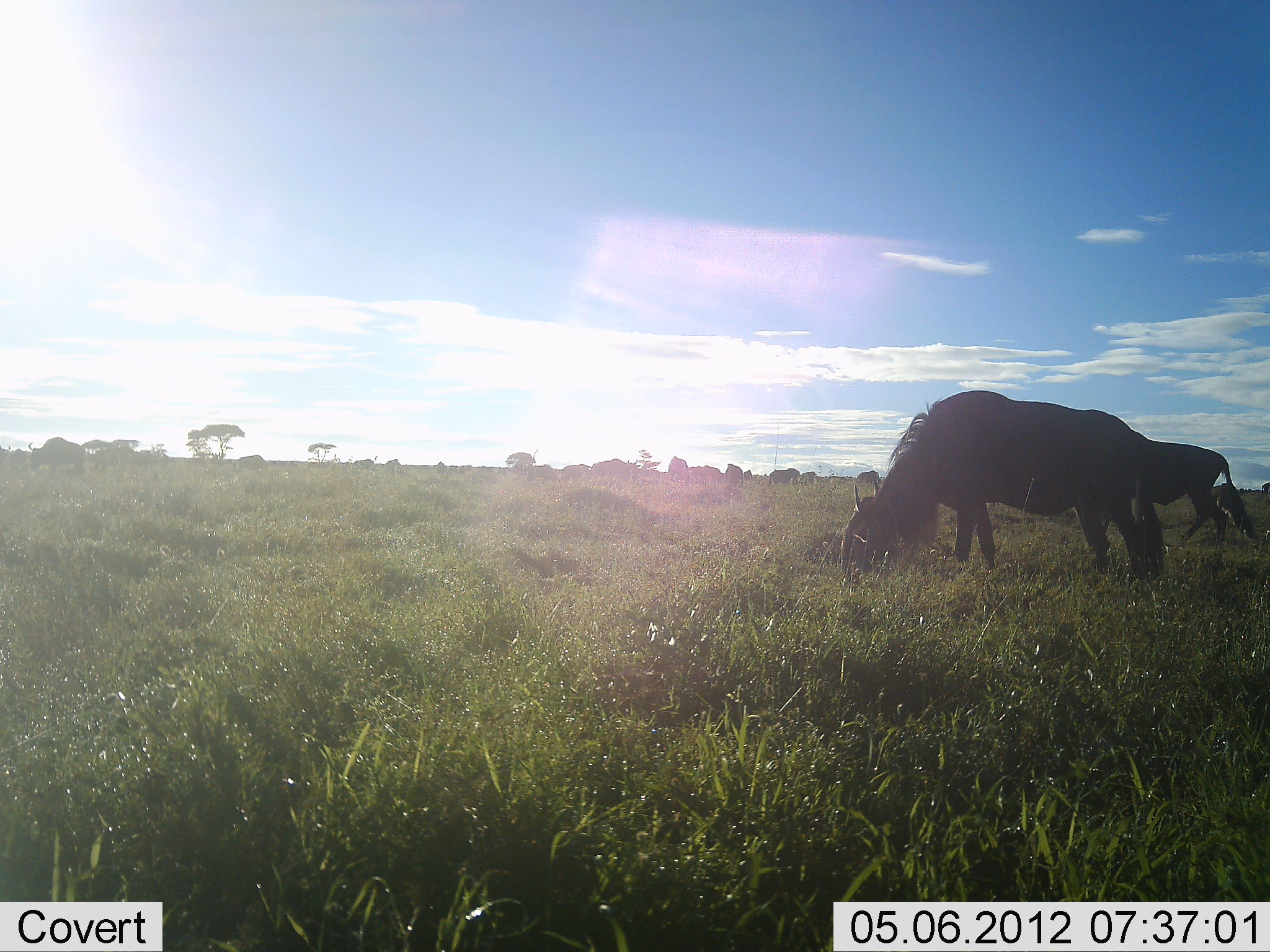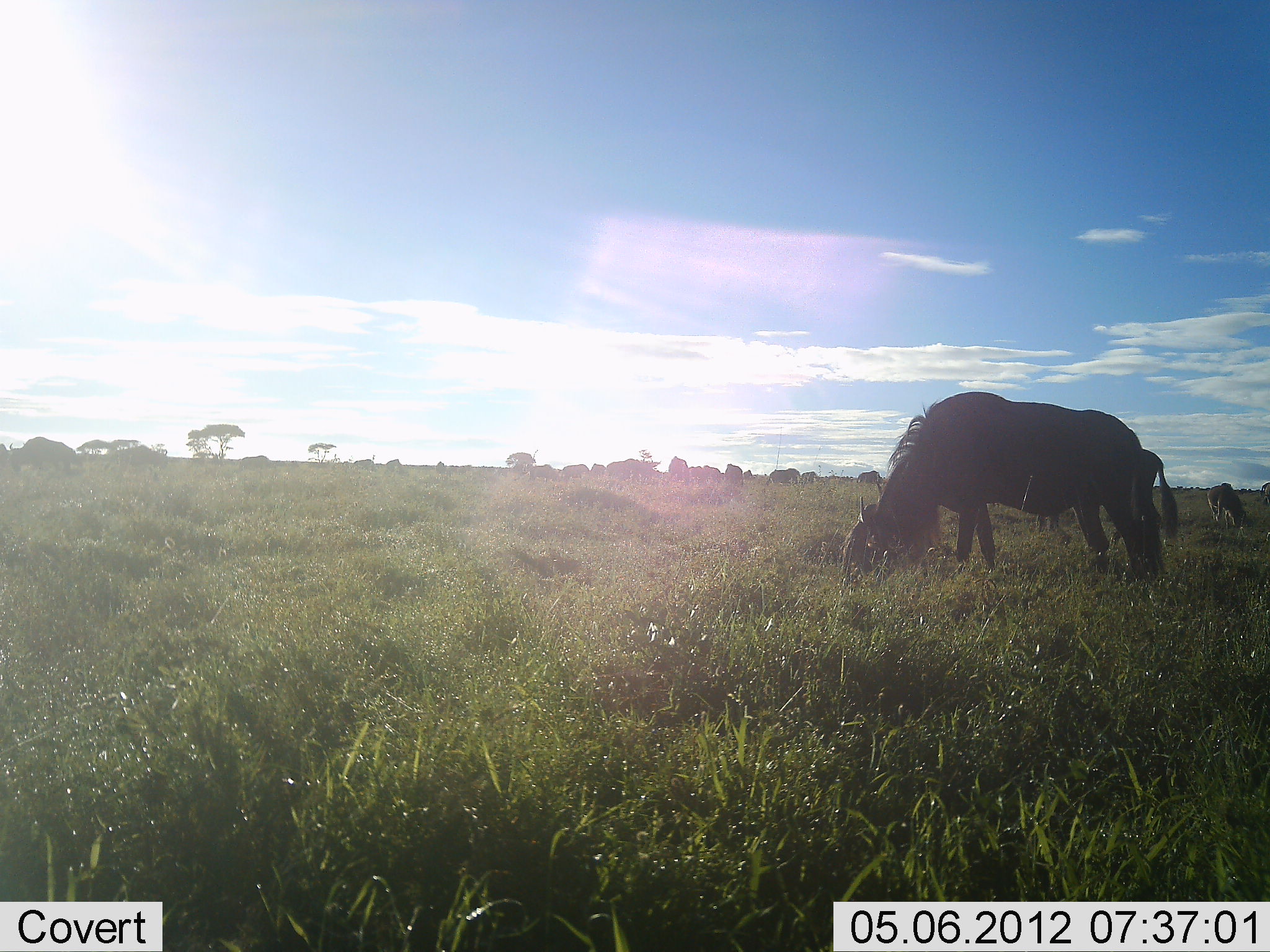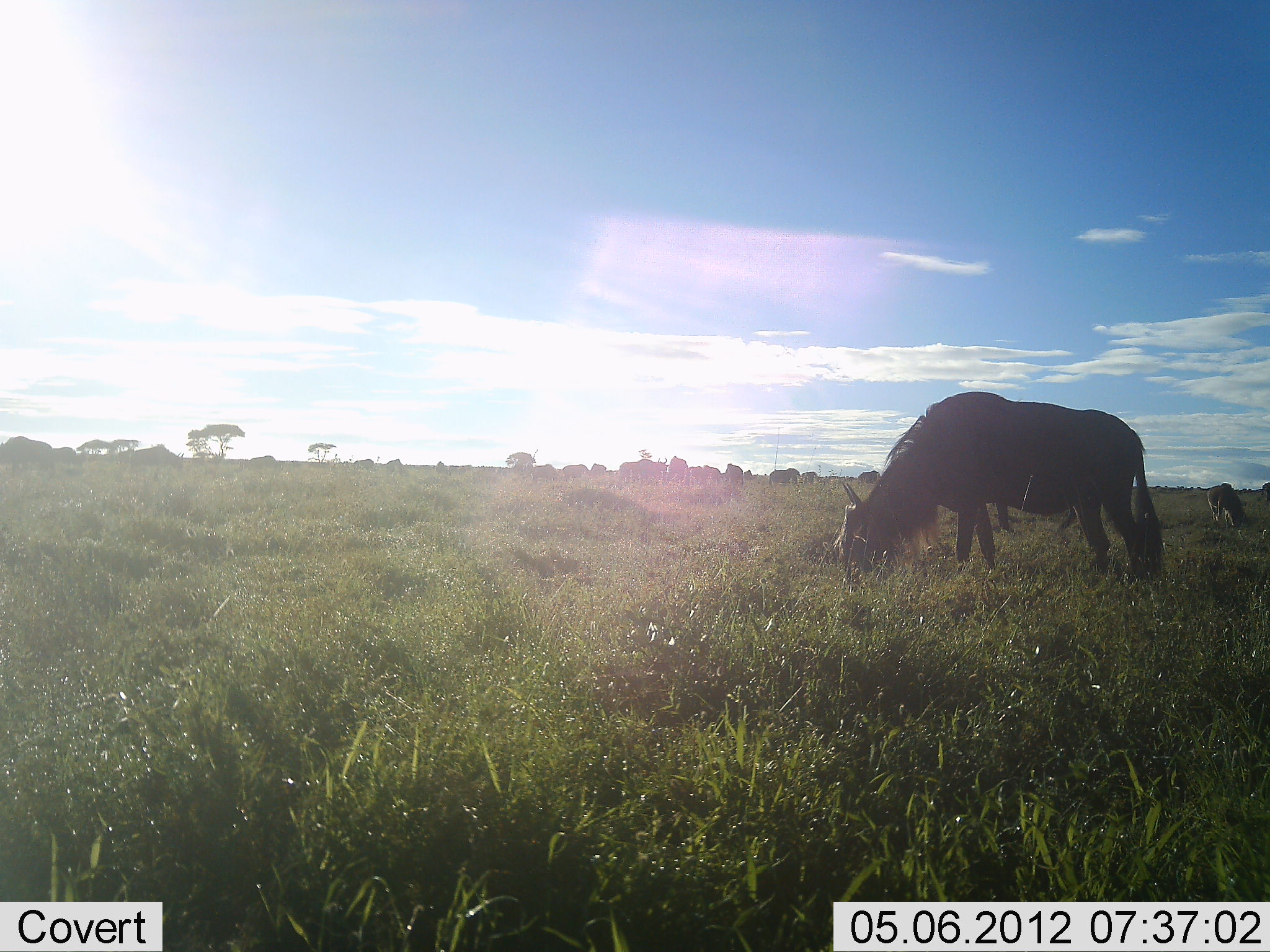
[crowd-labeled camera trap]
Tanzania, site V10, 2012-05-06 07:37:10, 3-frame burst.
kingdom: Animalia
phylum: Chordata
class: Mammalia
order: Artiodactyla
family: Bovidae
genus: Connochaetes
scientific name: Connochaetes taurinus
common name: blue wildebeest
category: wildebeest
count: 3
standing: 30%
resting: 0%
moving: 20%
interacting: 0%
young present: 10%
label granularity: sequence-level